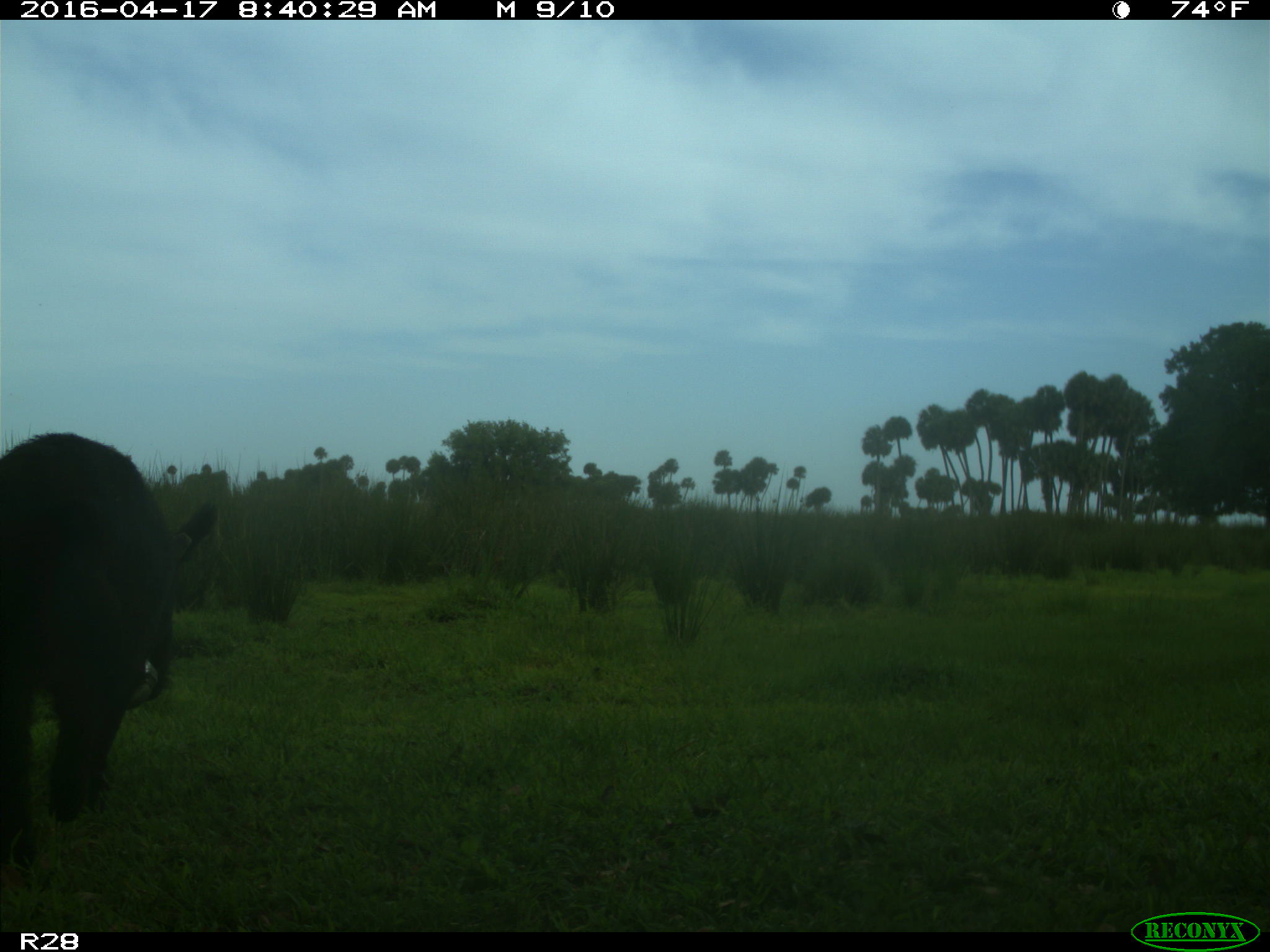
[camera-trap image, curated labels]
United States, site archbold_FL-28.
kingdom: Animalia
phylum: Chordata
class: Mammalia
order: Artiodactyla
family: Suidae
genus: Sus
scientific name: Sus scrofa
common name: wild boar